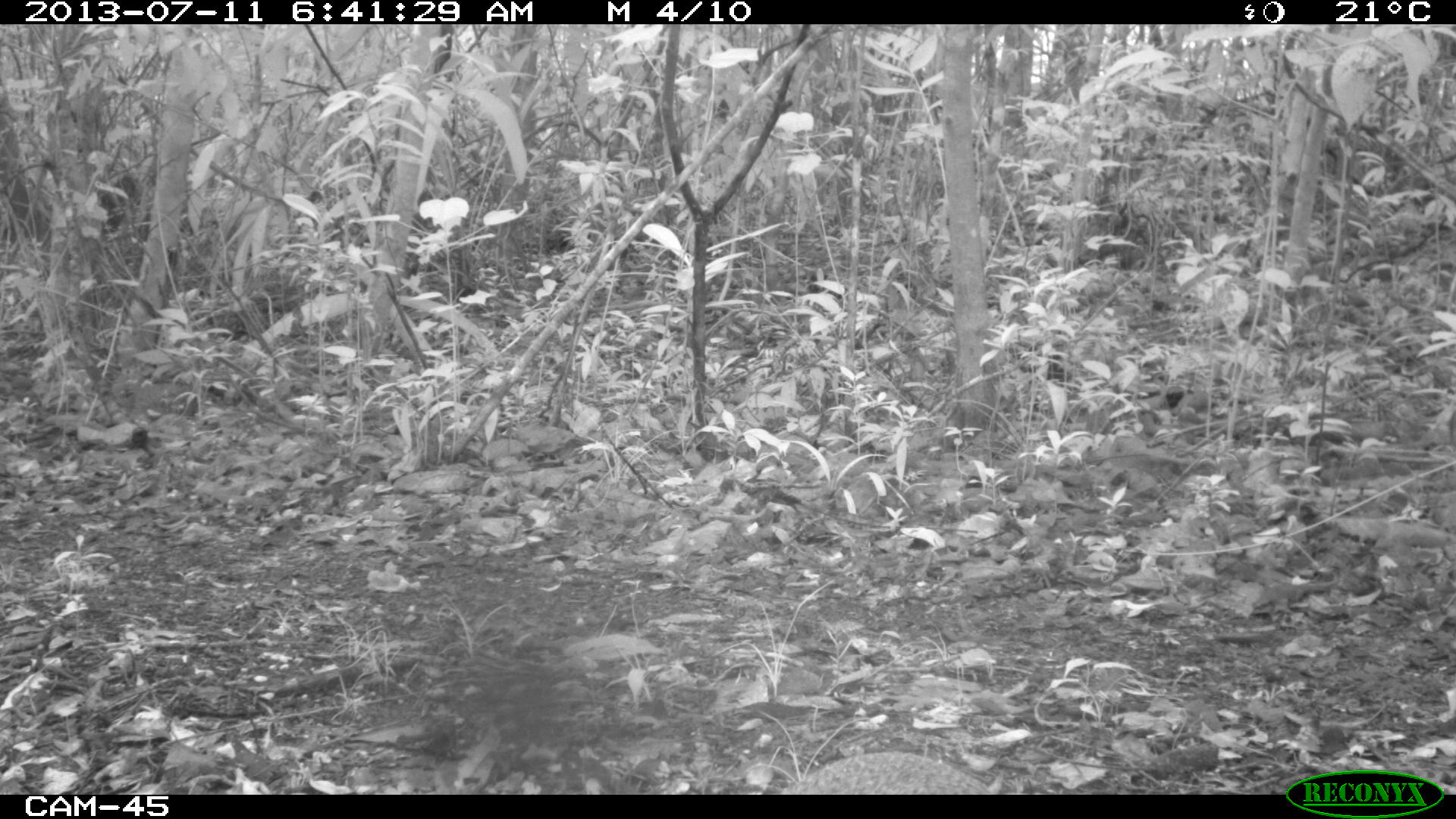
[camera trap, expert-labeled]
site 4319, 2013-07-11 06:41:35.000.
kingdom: Animalia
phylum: Chordata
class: Mammalia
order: Rodentia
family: Dasyproctidae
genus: Dasyprocta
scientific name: Dasyprocta punctata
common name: central american agouti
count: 1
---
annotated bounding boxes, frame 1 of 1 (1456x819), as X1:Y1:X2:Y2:
dasyprocta punctata: 765:749:1000:794